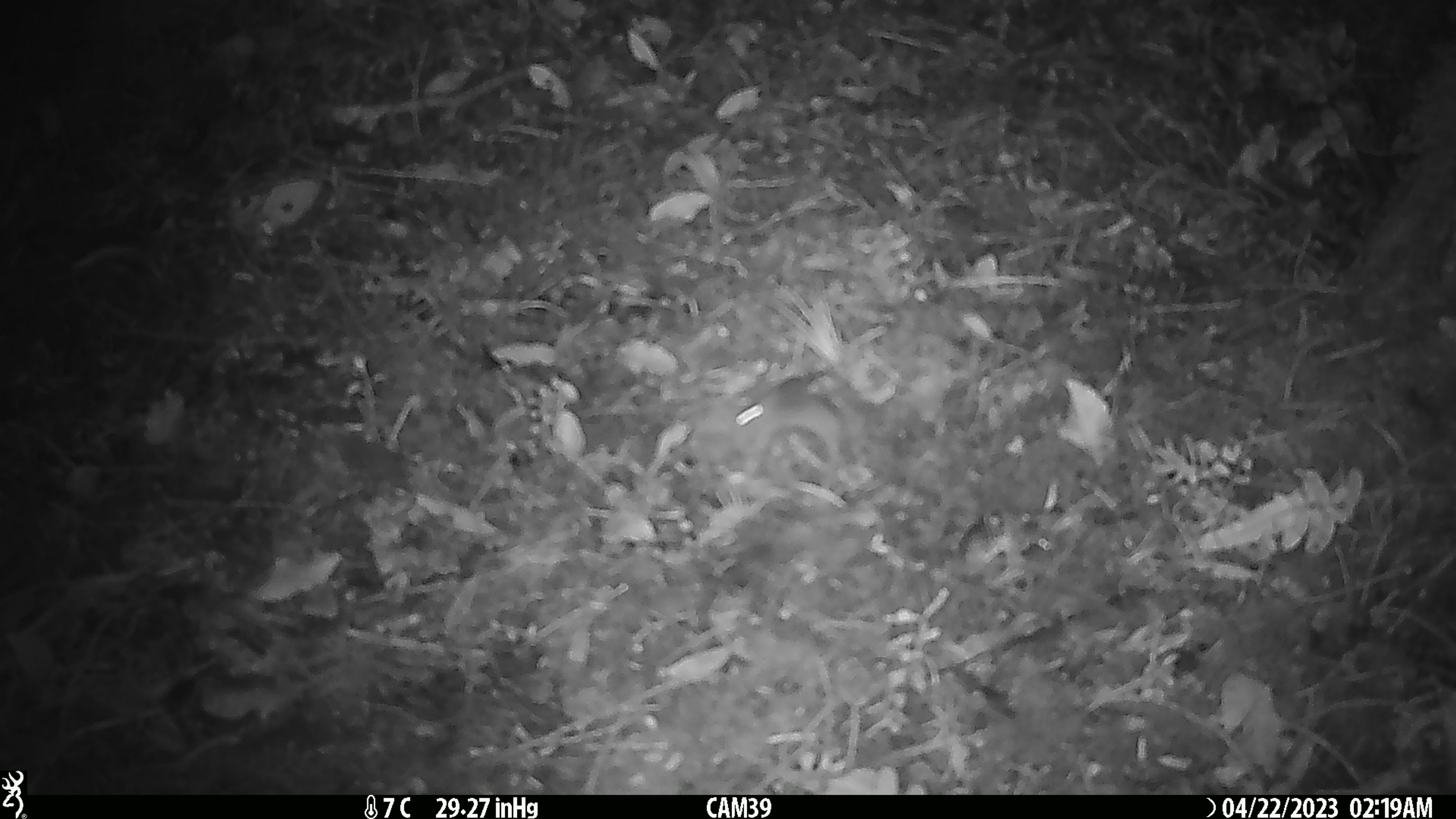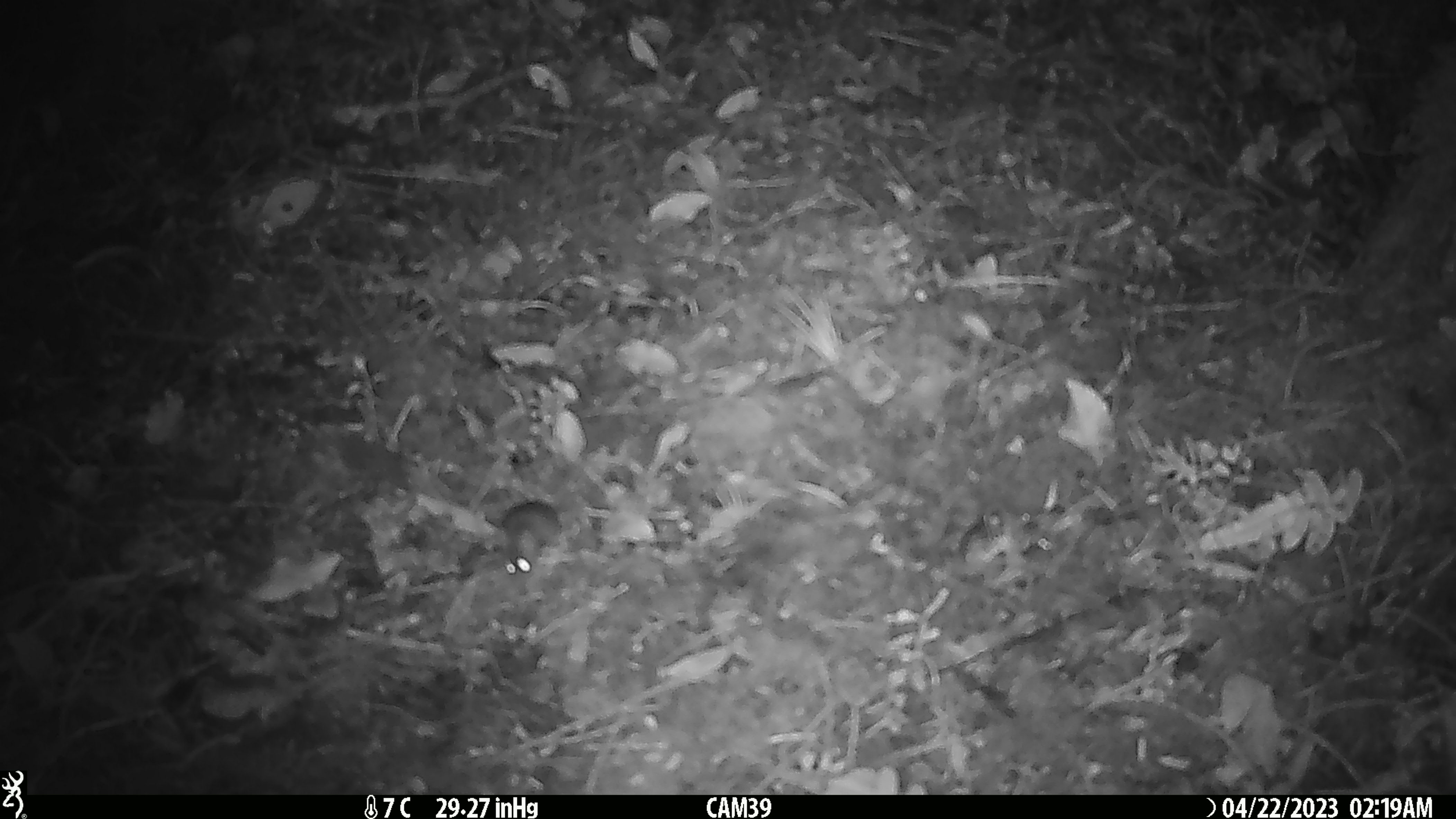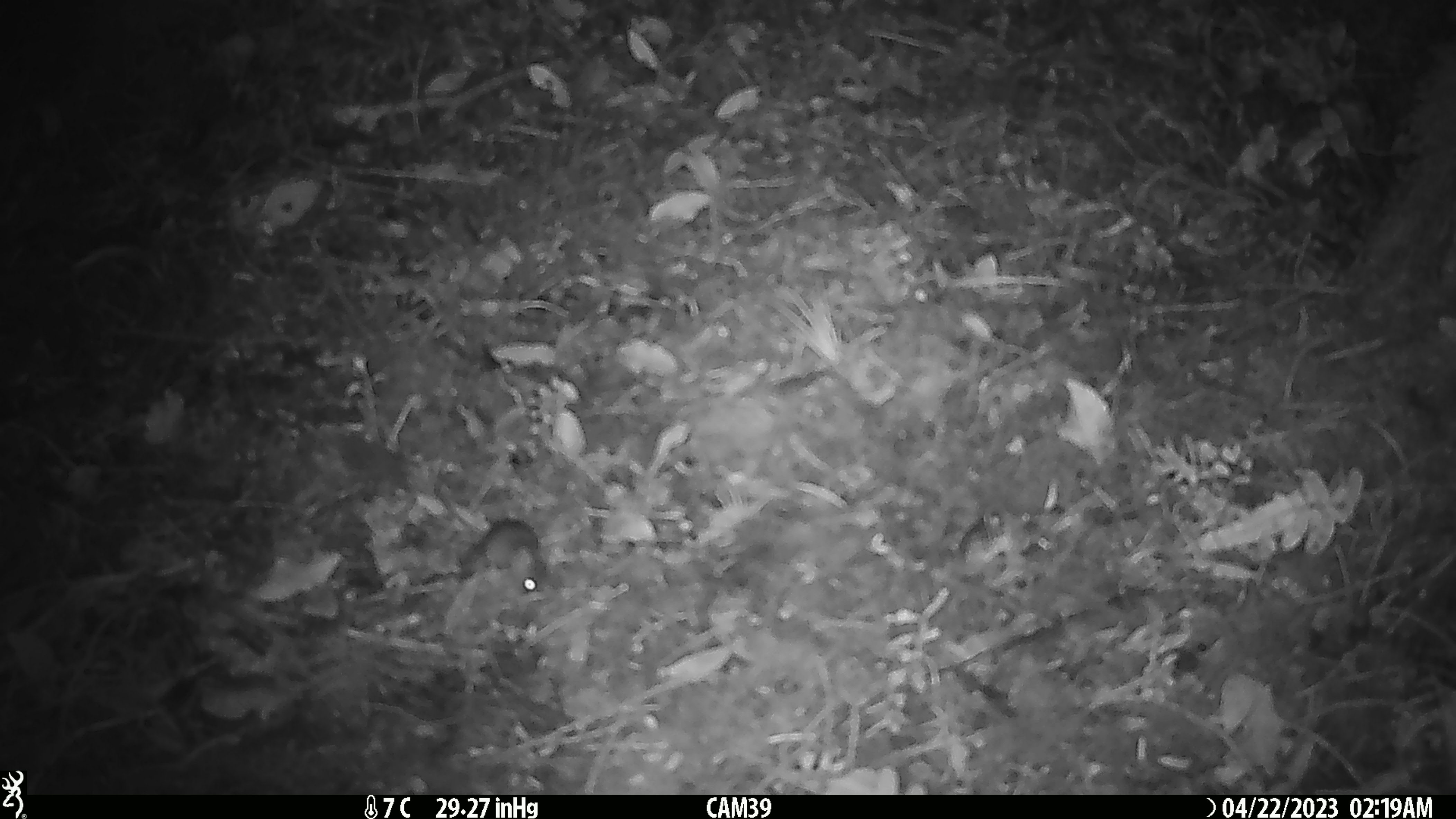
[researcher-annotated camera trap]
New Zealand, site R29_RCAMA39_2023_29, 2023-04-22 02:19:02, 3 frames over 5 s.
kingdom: Animalia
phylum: Chordata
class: Mammalia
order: Rodentia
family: Muridae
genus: Mus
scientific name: Mus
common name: mouse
Mouse (Mus).